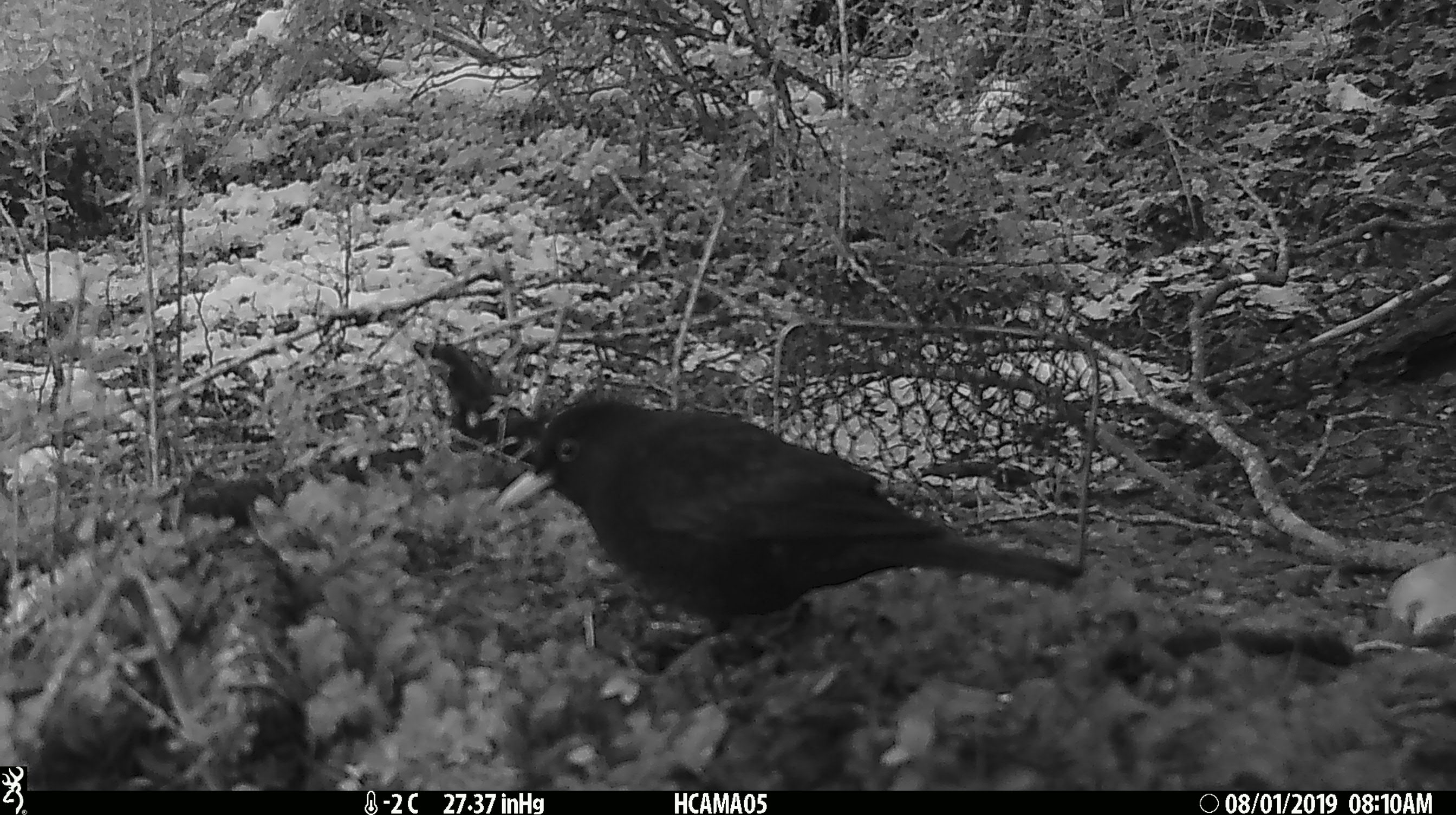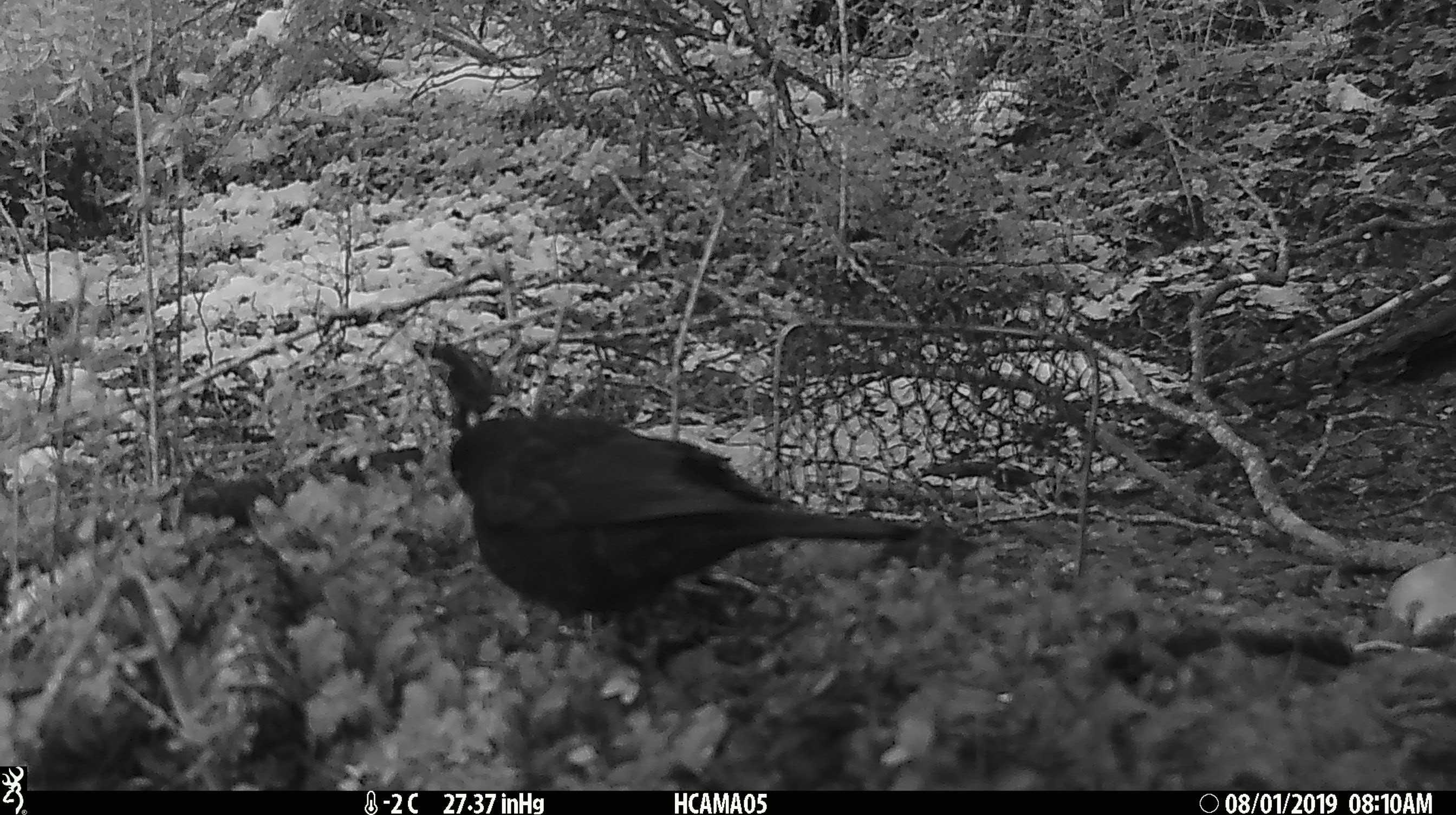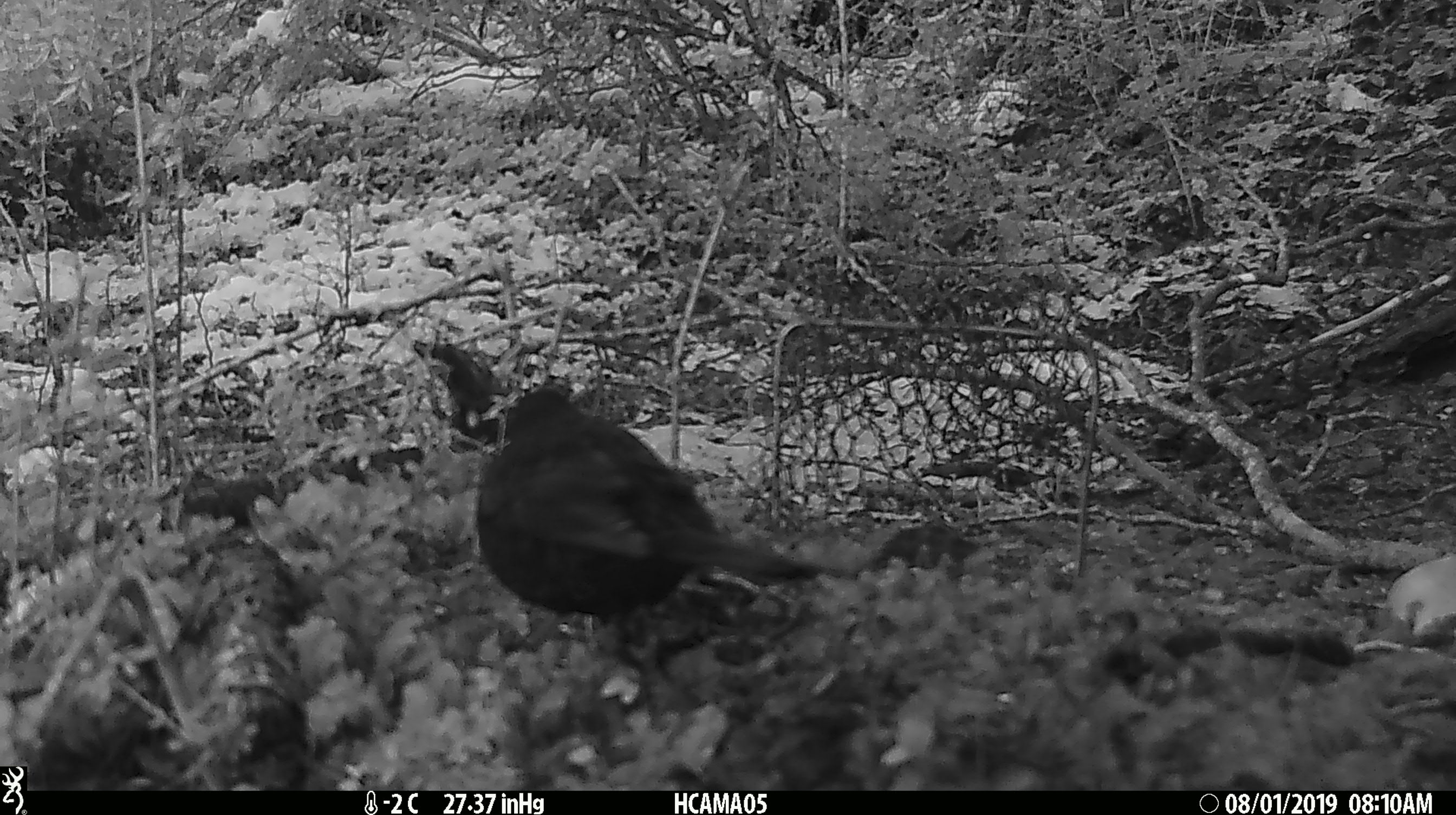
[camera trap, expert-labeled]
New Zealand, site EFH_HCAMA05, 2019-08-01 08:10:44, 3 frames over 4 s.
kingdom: Animalia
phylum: Chordata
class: Aves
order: Passeriformes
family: Turdidae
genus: Turdus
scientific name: Turdus merula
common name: eurasian blackbird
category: blackbird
Blackbird (eurasian blackbird) (Turdus merula).